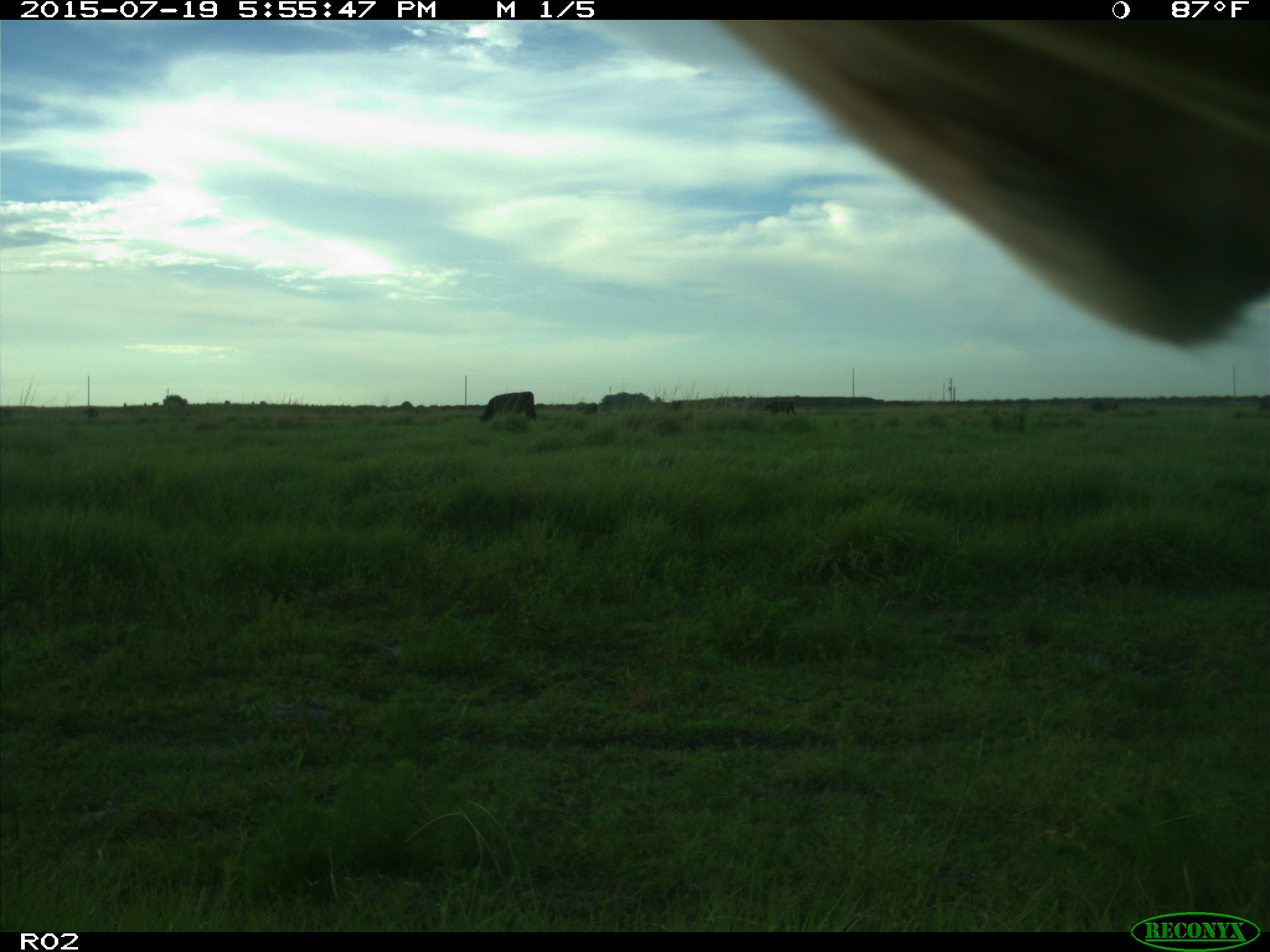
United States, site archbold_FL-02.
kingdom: Animalia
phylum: Chordata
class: Mammalia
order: Artiodactyla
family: Bovidae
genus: Bos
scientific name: Bos taurus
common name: domestic cow